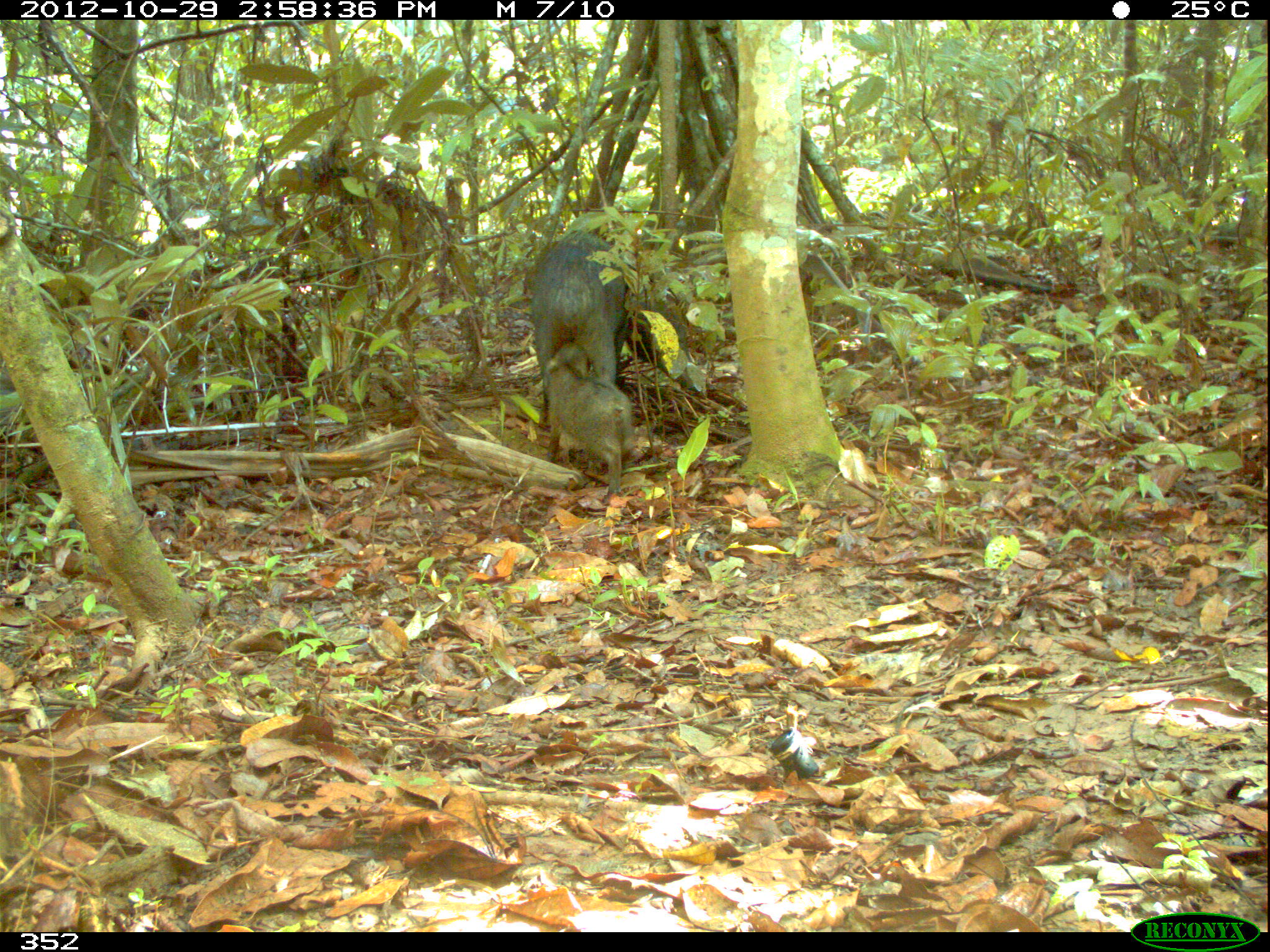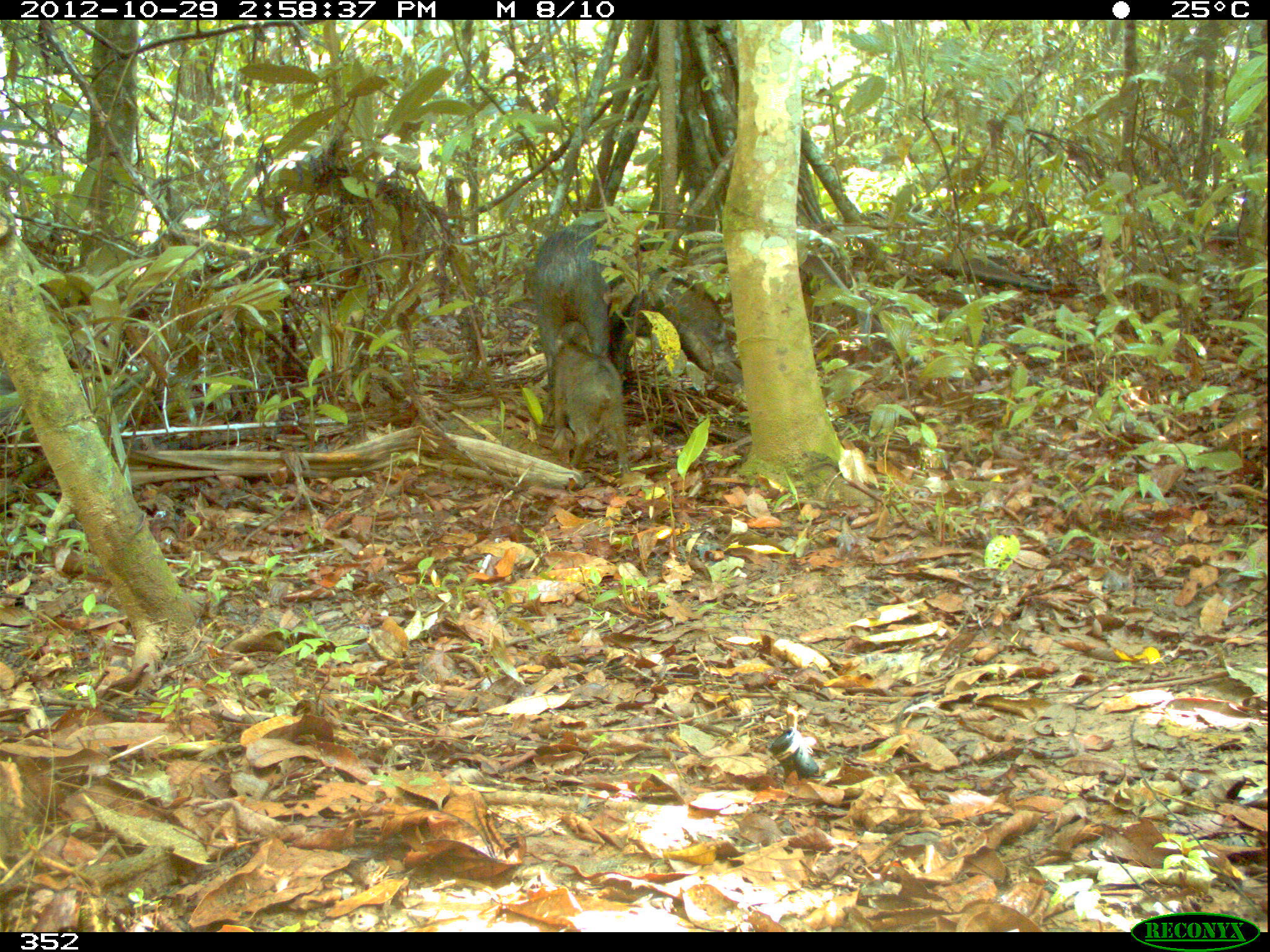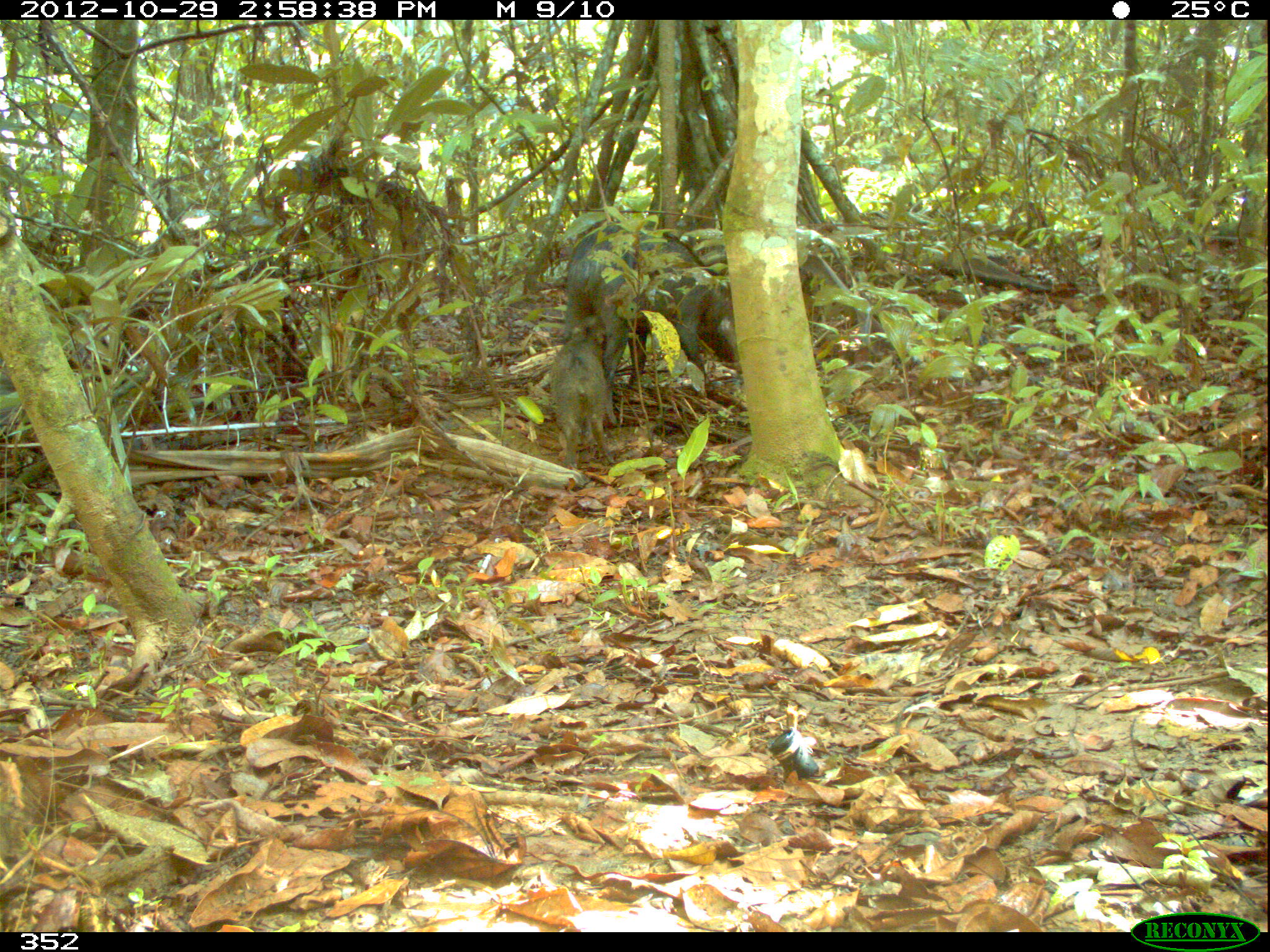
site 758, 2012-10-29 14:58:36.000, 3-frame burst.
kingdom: Animalia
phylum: Chordata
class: Mammalia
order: Artiodactyla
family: Tayassuidae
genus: Tayassu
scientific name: Tayassu pecari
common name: white-lipped peccary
Tayassu pecari (white-lipped peccary).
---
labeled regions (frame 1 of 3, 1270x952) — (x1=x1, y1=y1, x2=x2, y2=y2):
tayassu pecari: (x1=527, y1=229, x2=705, y2=396); (x1=541, y1=339, x2=638, y2=506)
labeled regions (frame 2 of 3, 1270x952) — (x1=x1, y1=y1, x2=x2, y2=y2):
tayassu pecari: (x1=530, y1=223, x2=742, y2=396); (x1=547, y1=319, x2=628, y2=474)